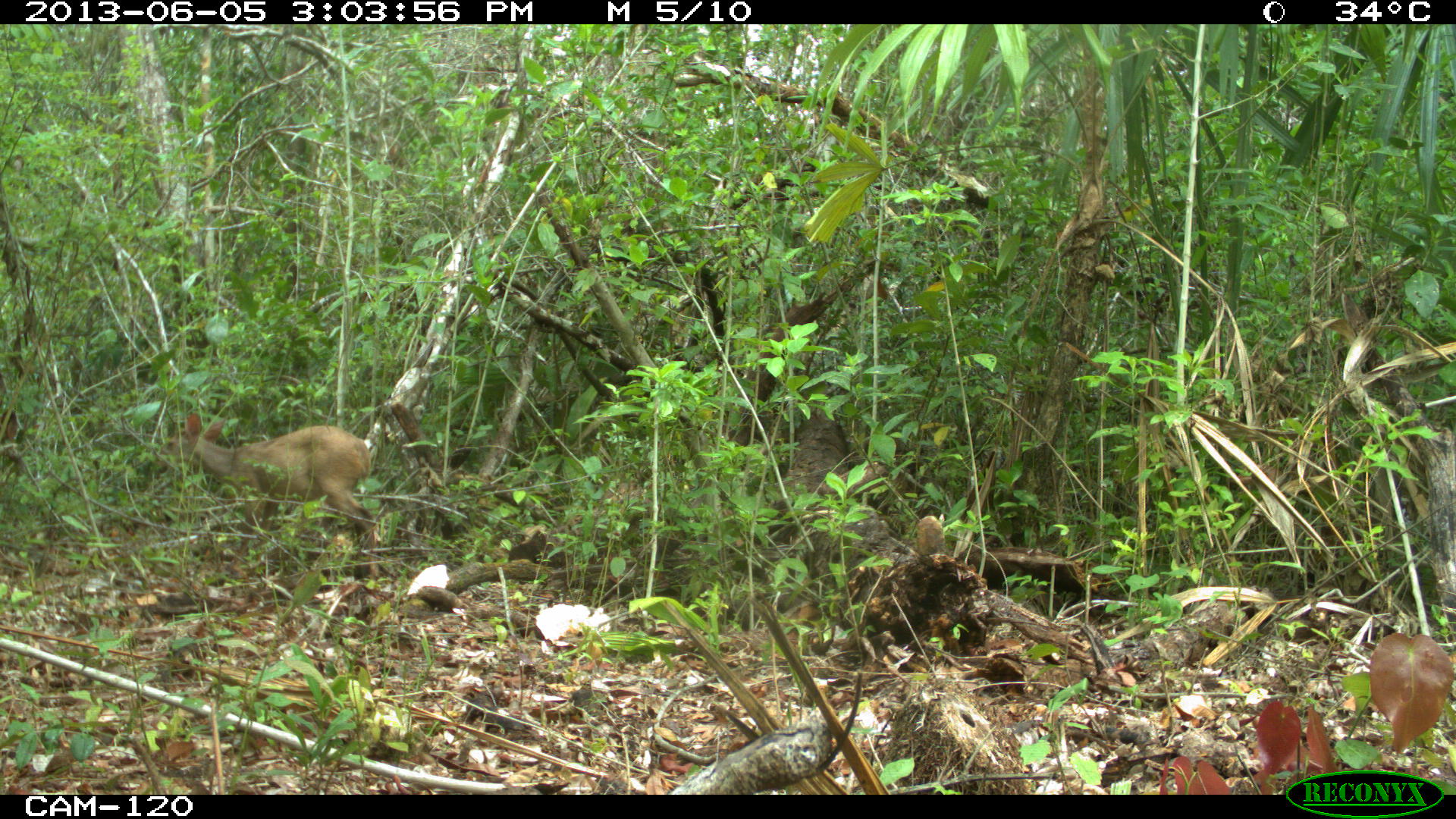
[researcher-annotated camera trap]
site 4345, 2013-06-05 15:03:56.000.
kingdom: Animalia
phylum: Chordata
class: Mammalia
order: Artiodactyla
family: Cervidae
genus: Odocoileus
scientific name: Odocoileus pandora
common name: yucatán brown brocket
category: mazama pandora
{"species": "mazama pandora (yucatán brown brocket) (Odocoileus pandora)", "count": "1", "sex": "female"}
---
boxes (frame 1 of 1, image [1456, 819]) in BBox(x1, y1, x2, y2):
mazama pandora: BBox(152, 411, 377, 578)